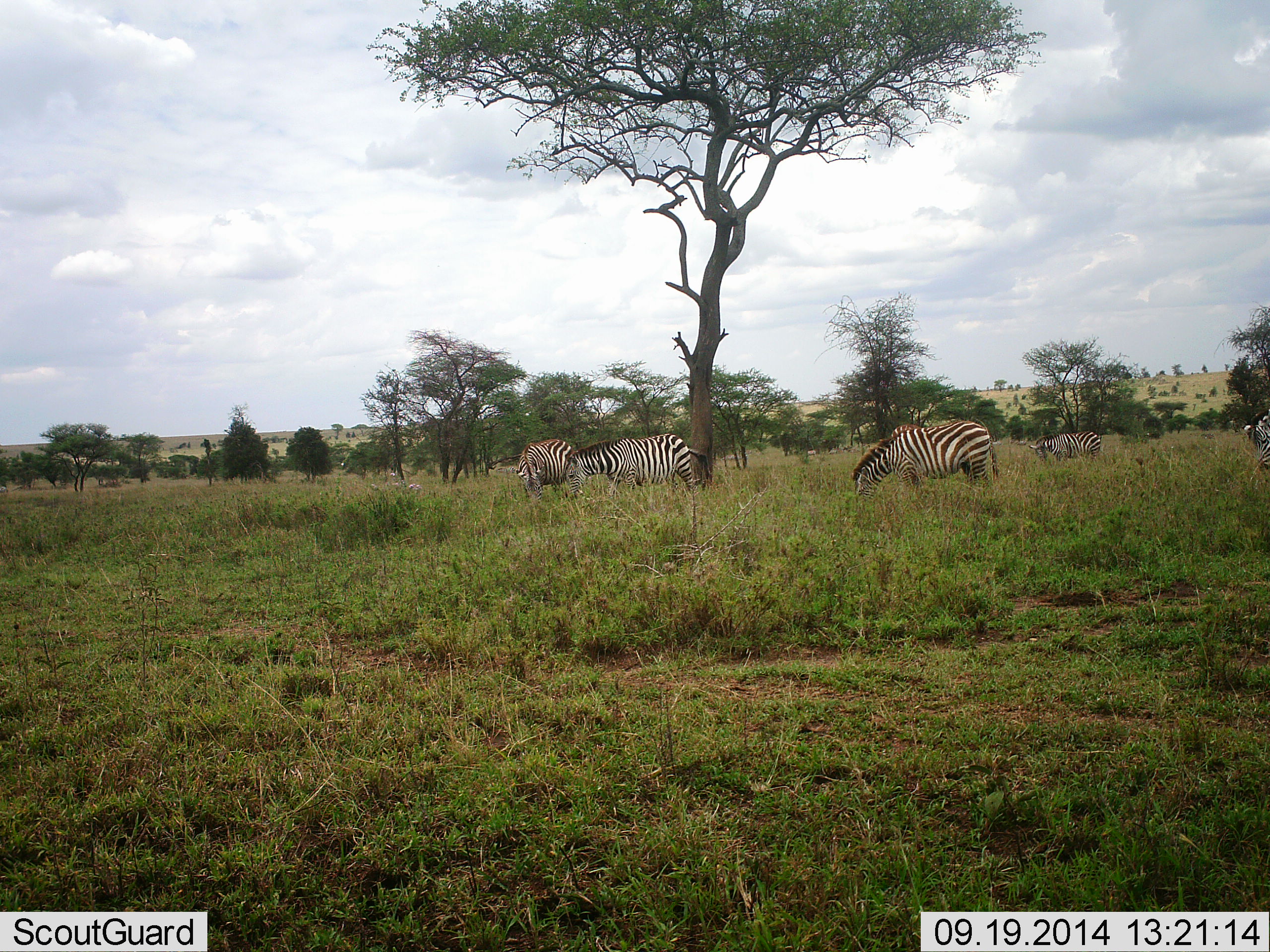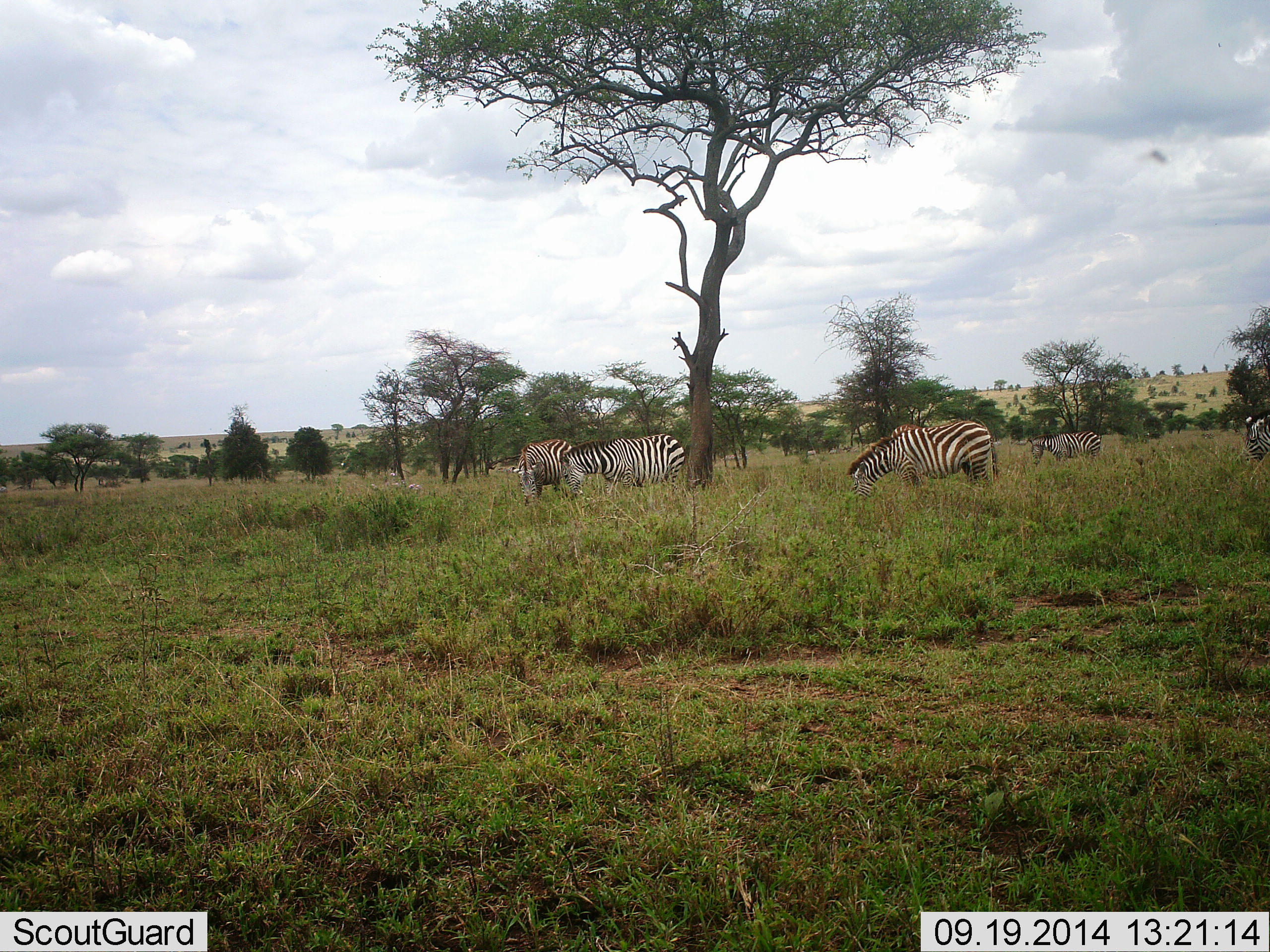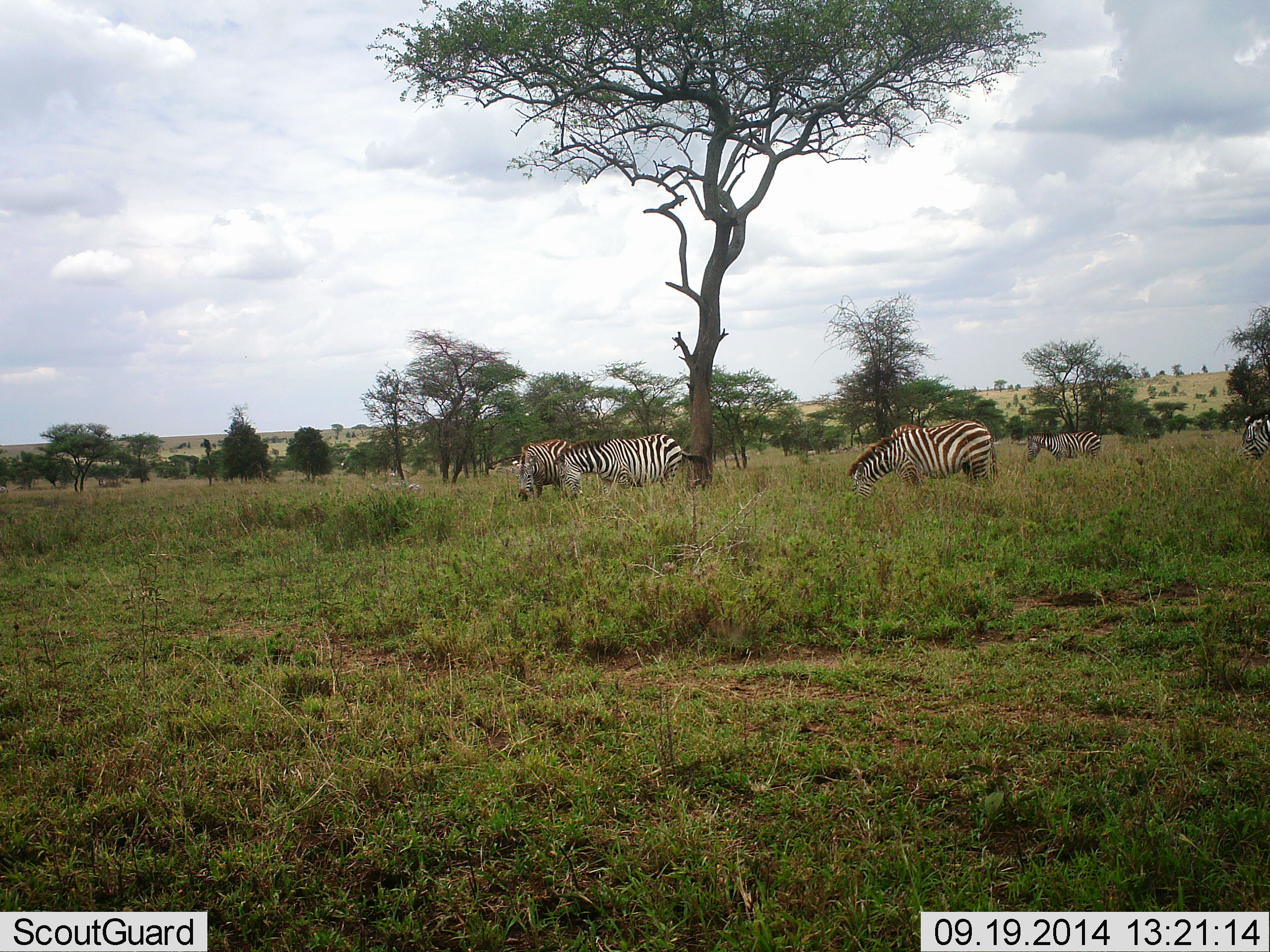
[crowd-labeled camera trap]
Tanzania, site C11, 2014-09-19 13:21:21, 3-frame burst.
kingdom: Animalia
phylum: Chordata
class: Mammalia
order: Perissodactyla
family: Equidae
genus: Equus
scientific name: Equus quagga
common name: plains zebra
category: zebra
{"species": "zebra (plains zebra) (Equus quagga)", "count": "5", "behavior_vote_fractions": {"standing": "31%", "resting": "0%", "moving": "0%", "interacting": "0%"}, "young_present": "0%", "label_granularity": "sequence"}